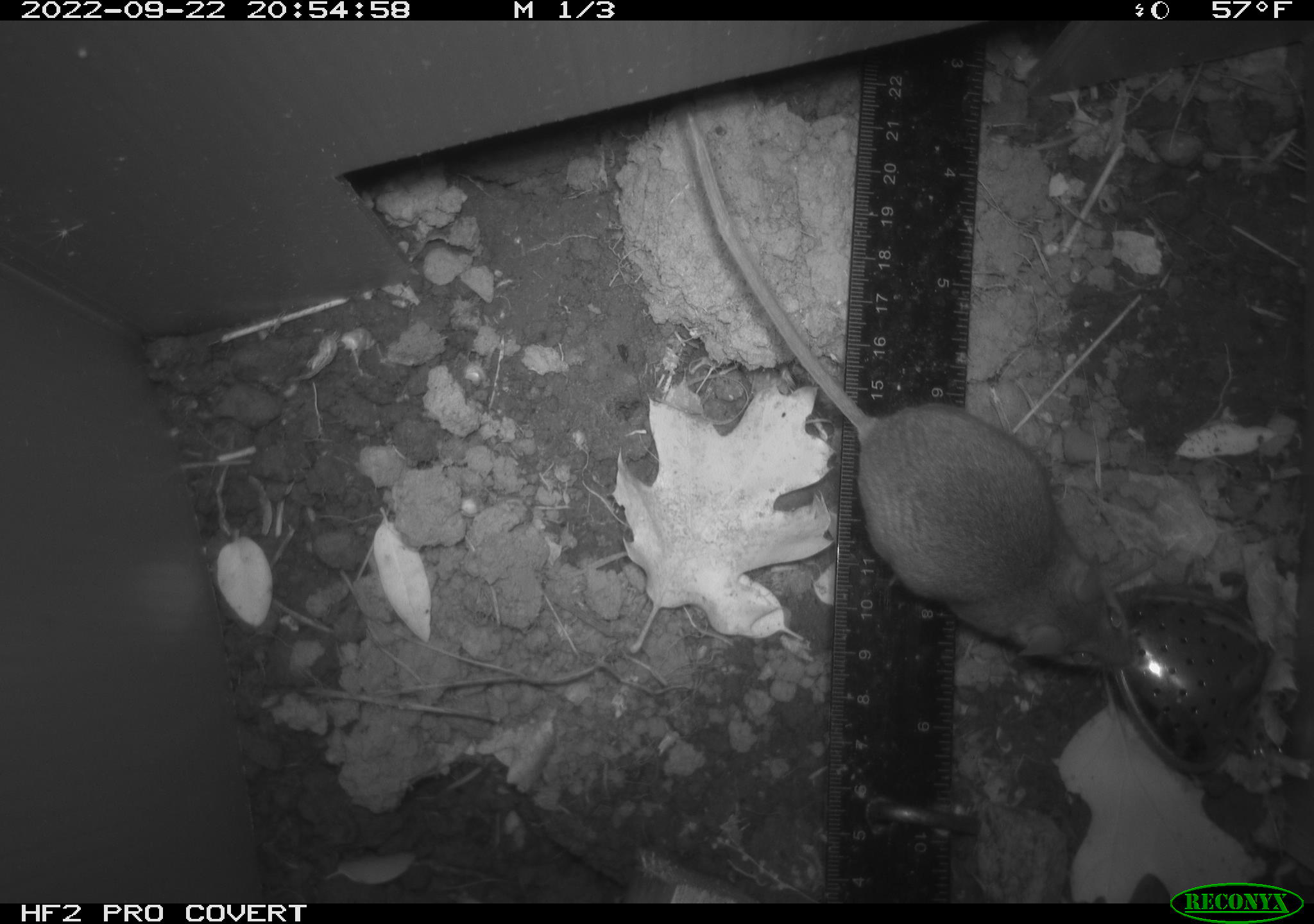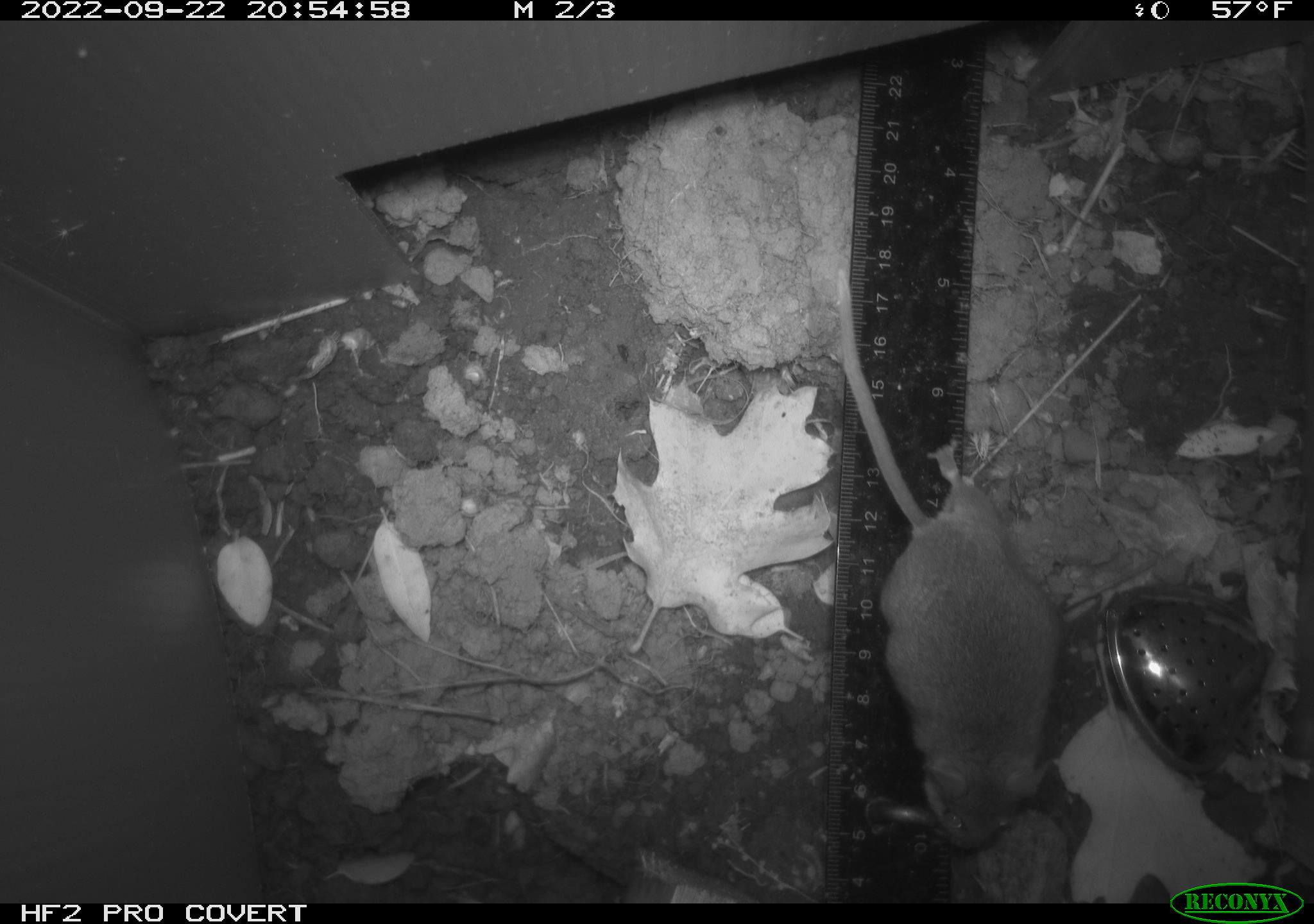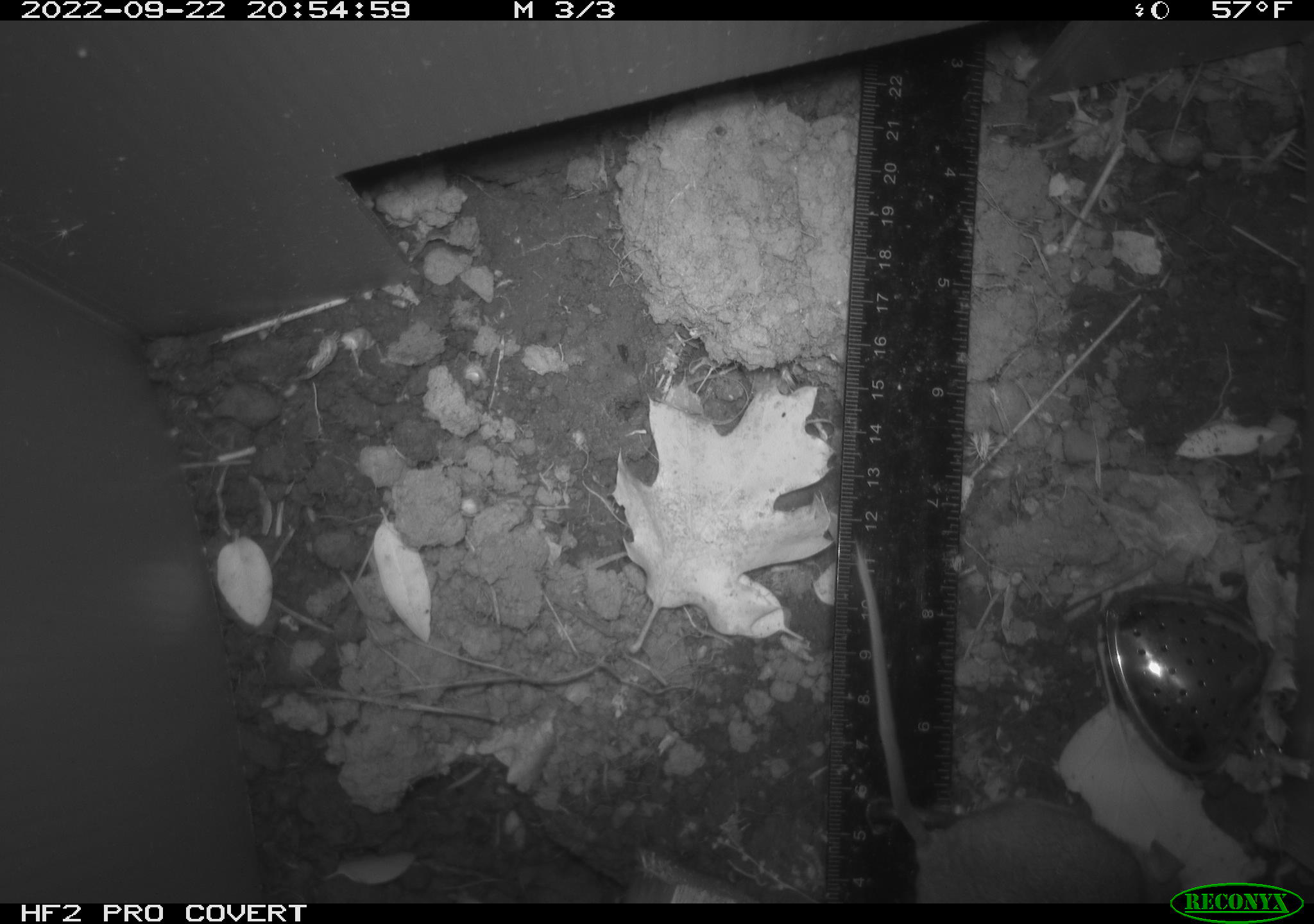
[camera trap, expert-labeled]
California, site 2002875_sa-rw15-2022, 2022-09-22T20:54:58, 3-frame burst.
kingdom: Animalia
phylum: Chordata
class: Mammalia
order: Rodentia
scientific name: Rodentia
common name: mouse species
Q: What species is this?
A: Mouse species (Rodentia).